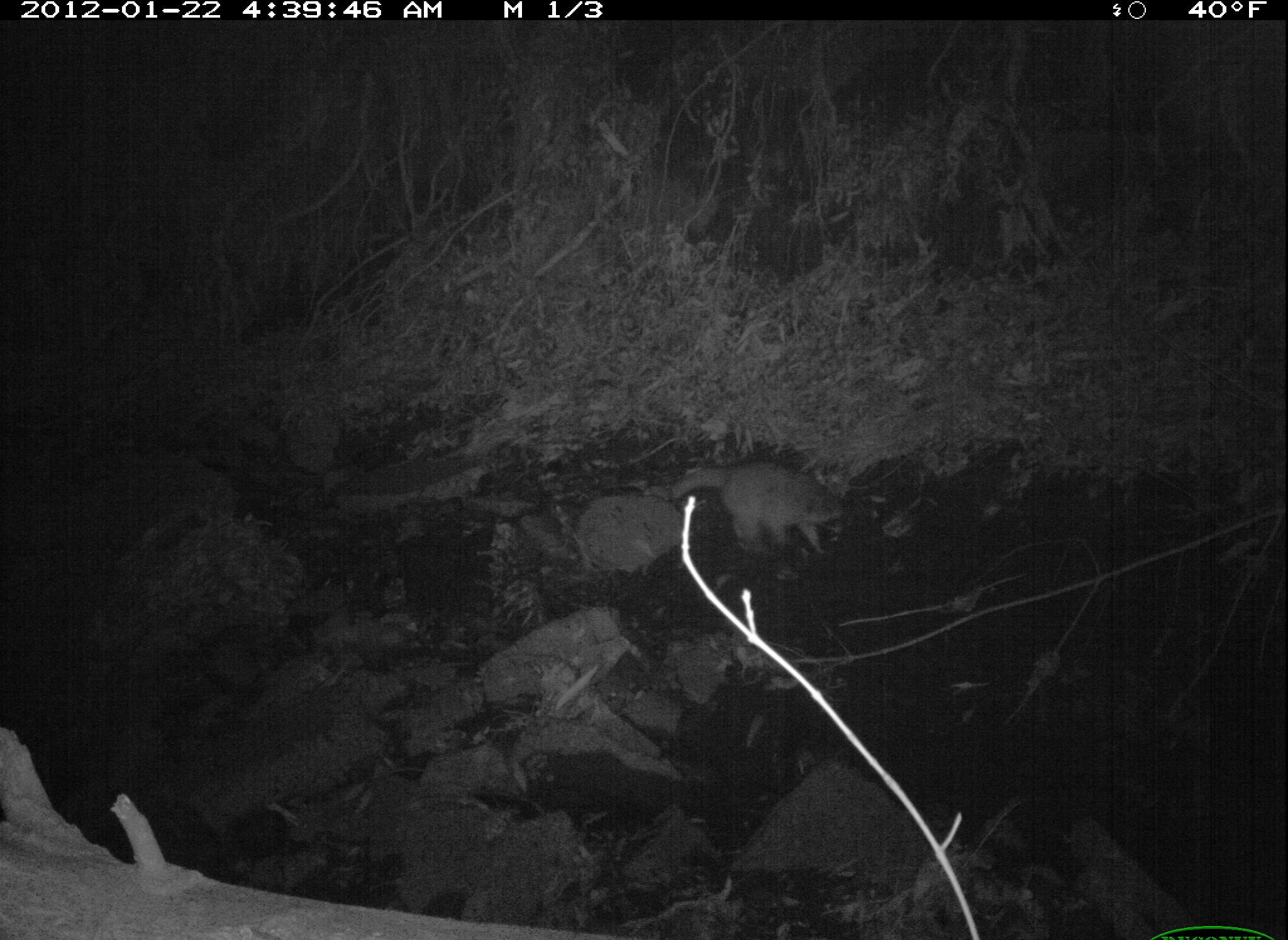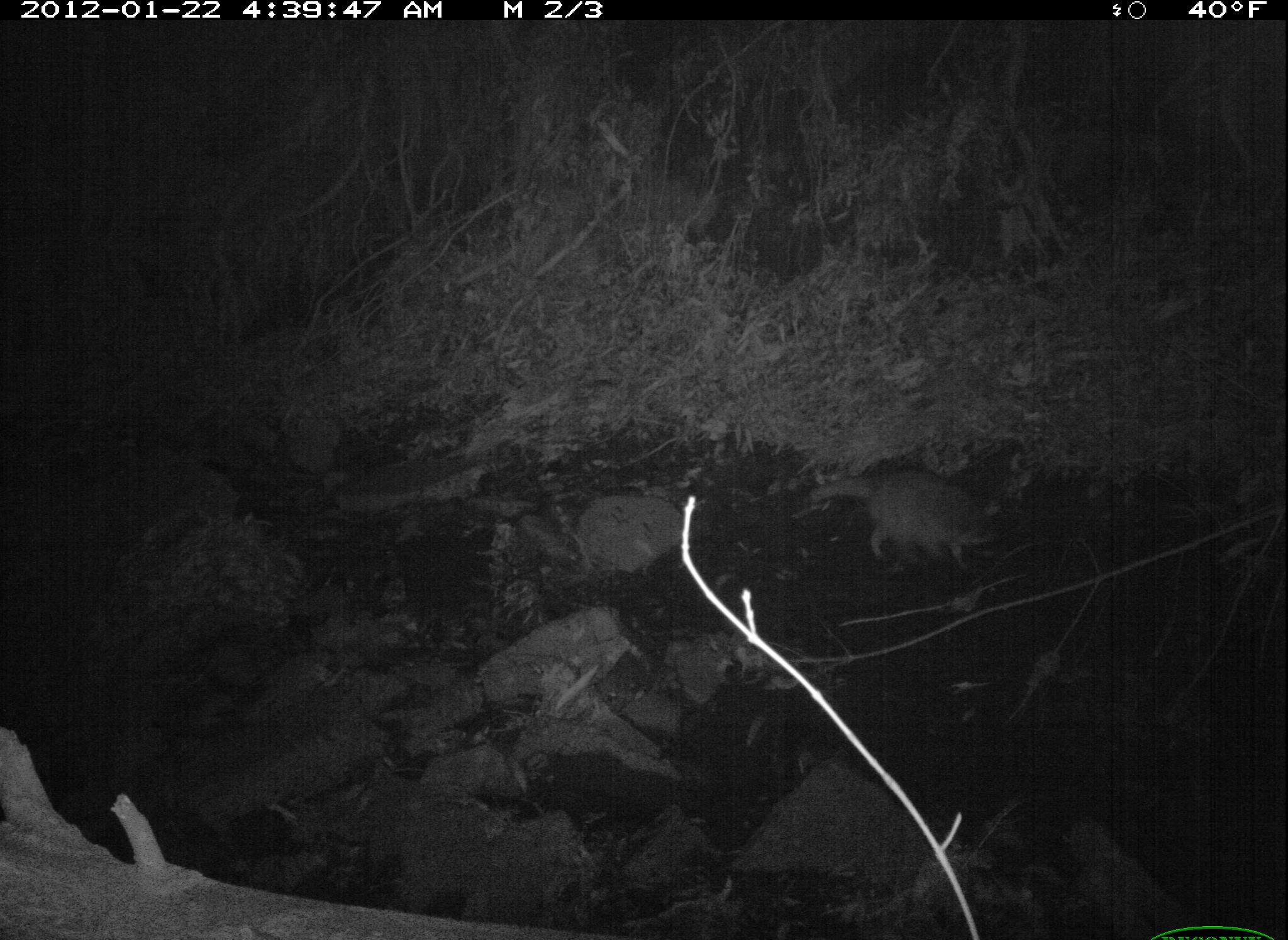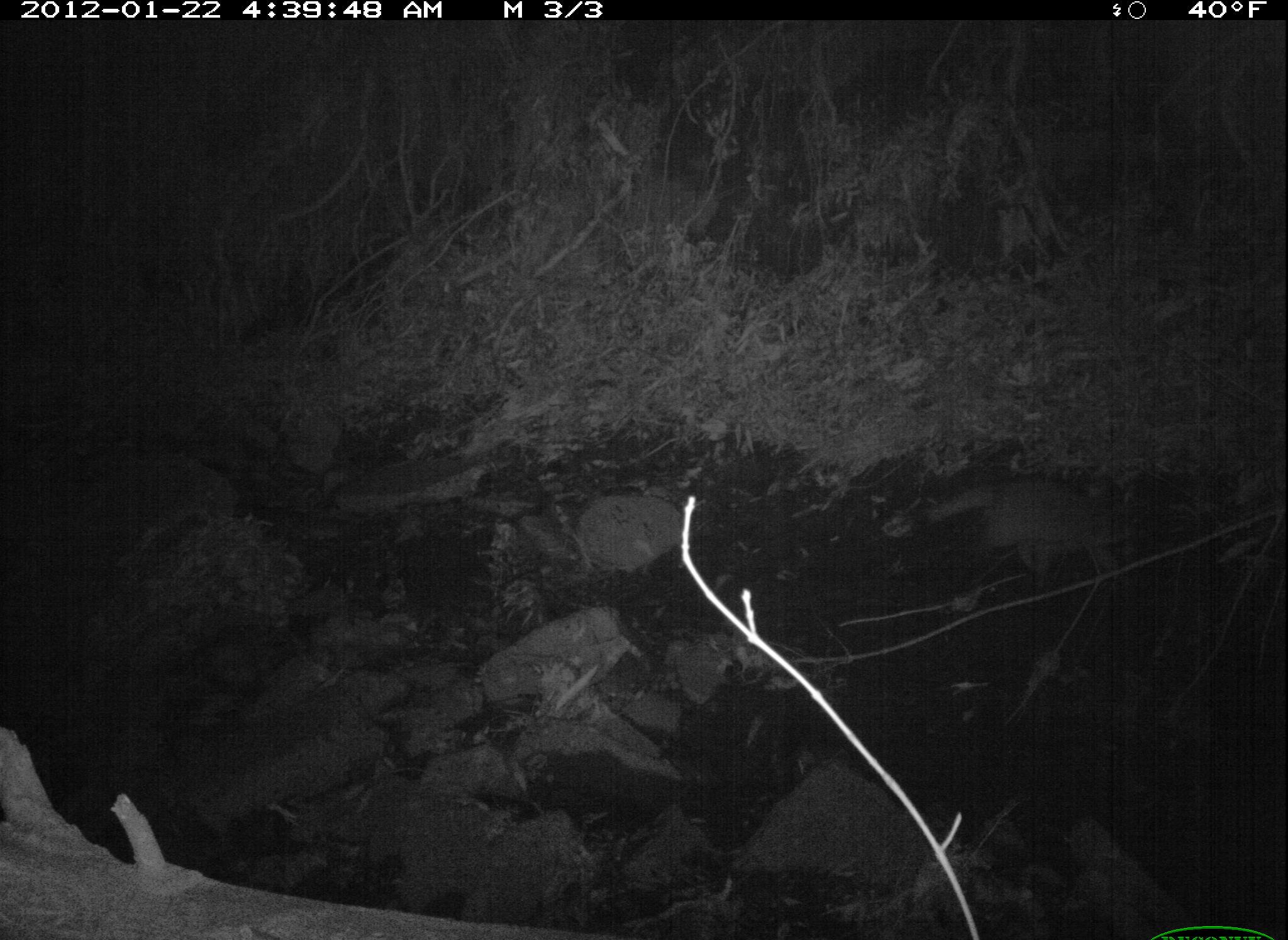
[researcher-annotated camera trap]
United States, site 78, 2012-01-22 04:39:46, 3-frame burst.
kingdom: Animalia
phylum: Chordata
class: Mammalia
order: Carnivora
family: Procyonidae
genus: Procyon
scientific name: Procyon lotor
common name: raccoon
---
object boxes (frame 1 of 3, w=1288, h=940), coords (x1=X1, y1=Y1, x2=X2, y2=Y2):
raccoon: (x1=654, y1=443, x2=877, y2=577)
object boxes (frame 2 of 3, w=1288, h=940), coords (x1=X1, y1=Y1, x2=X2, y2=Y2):
raccoon: (x1=794, y1=448, x2=1014, y2=586)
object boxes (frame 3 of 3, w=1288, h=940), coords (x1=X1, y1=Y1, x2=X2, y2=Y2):
raccoon: (x1=918, y1=435, x2=1174, y2=627)